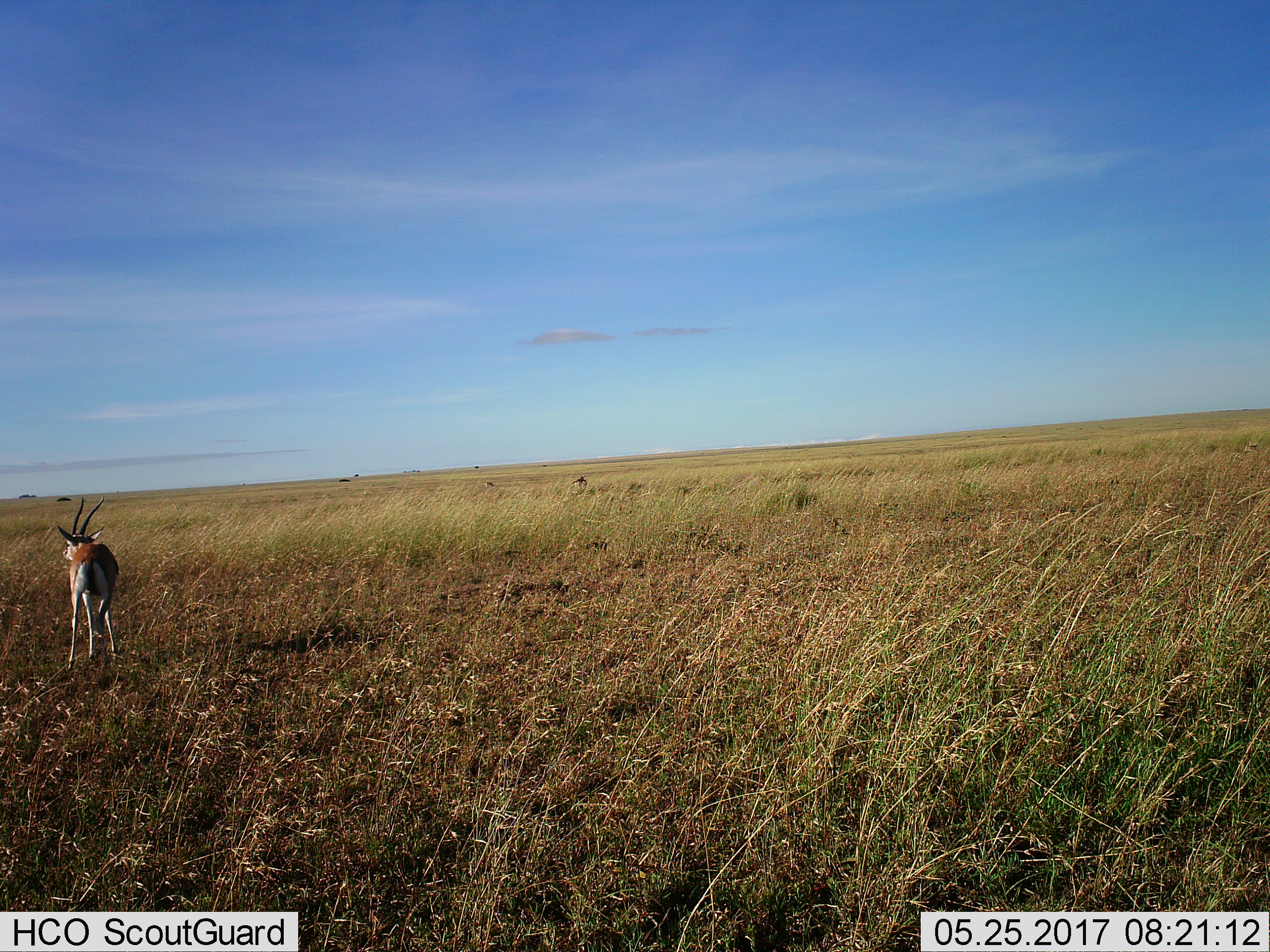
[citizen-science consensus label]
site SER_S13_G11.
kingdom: Animalia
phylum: Chordata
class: Mammalia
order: Artiodactyla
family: Bovidae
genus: Eudorcas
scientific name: Eudorcas thomsonii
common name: thomson's gazelle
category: gazellethomsons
Gazellethomsons (thomson's gazelle) (Eudorcas thomsonii), count 2. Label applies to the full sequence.